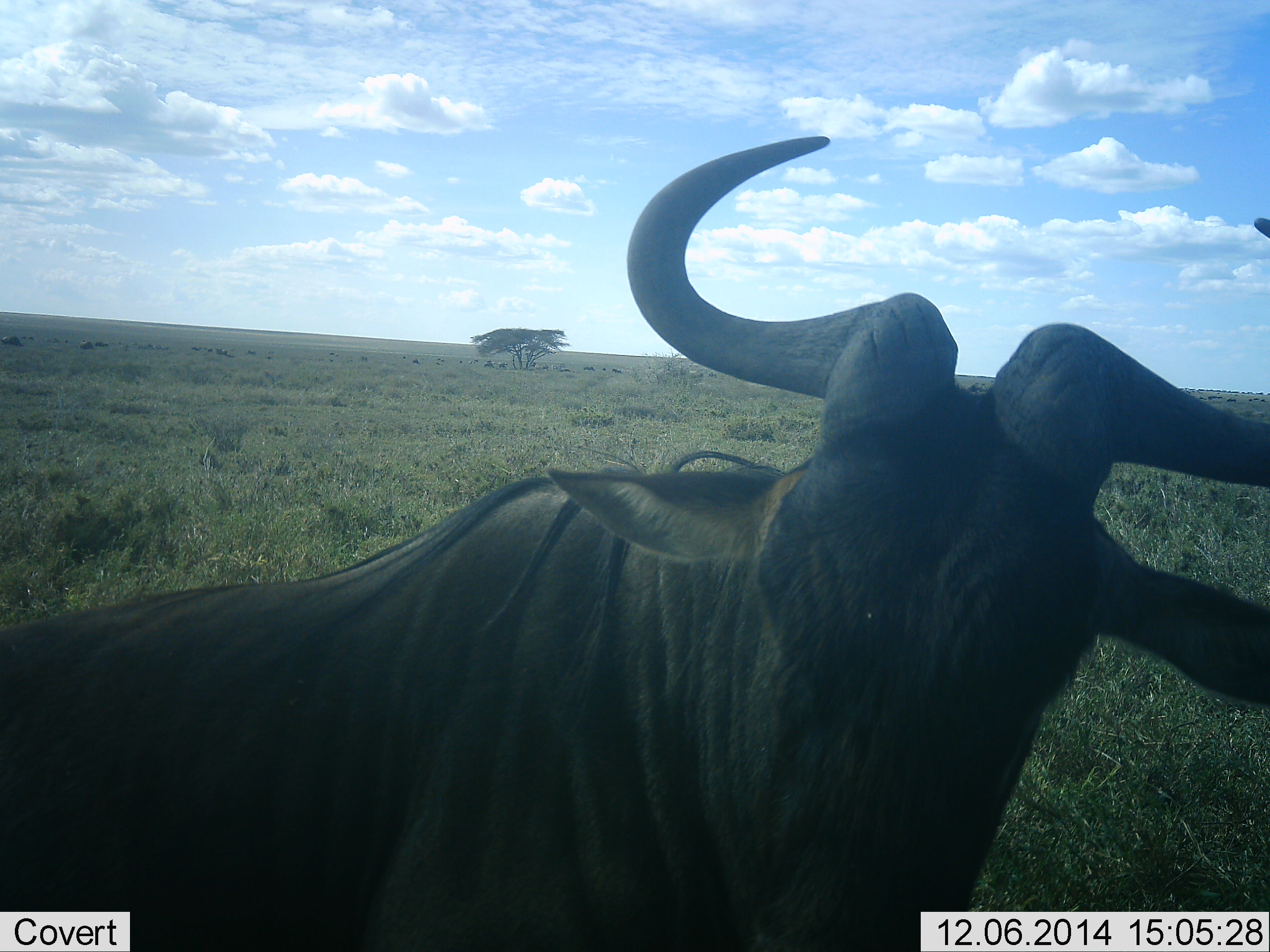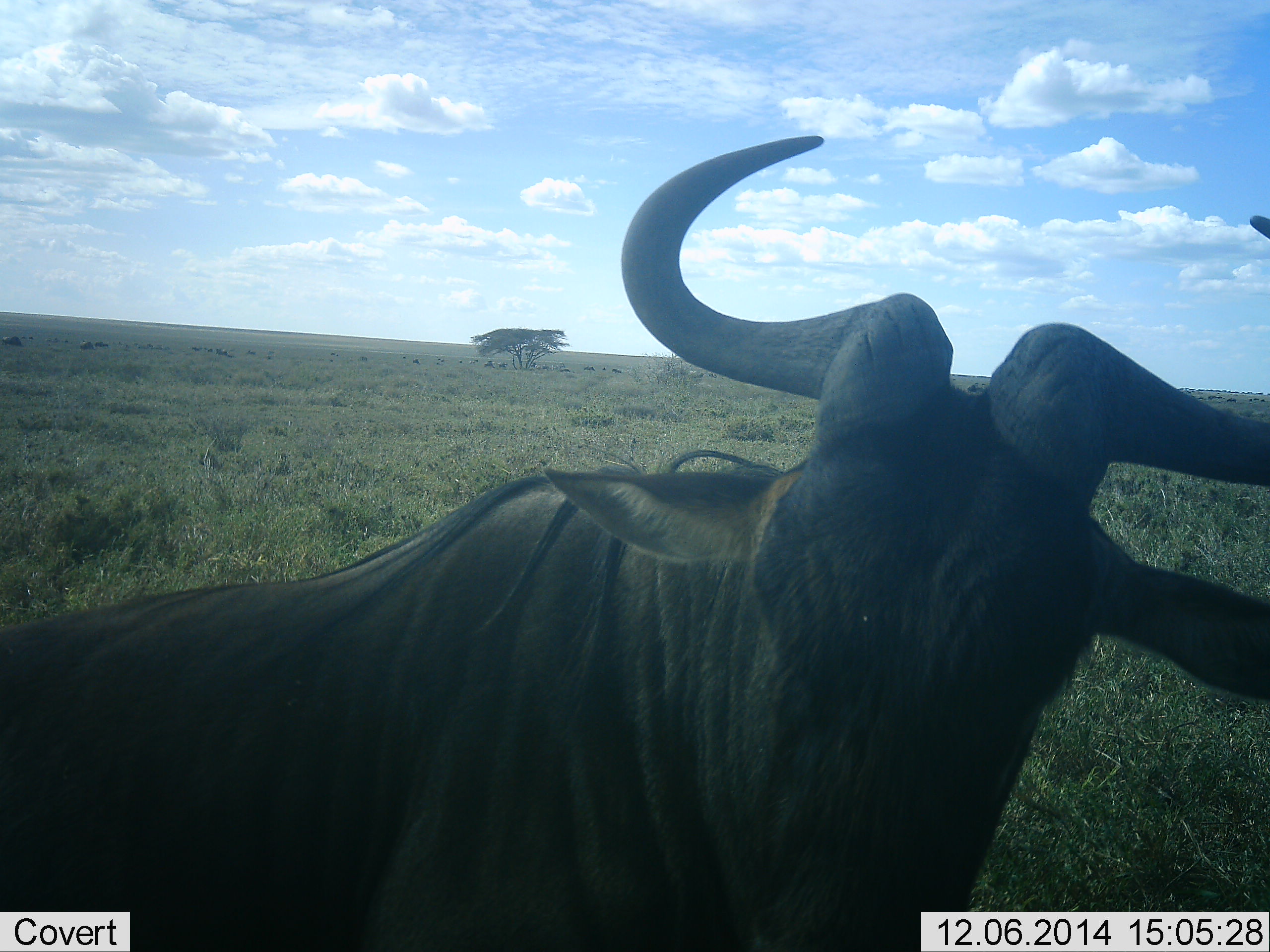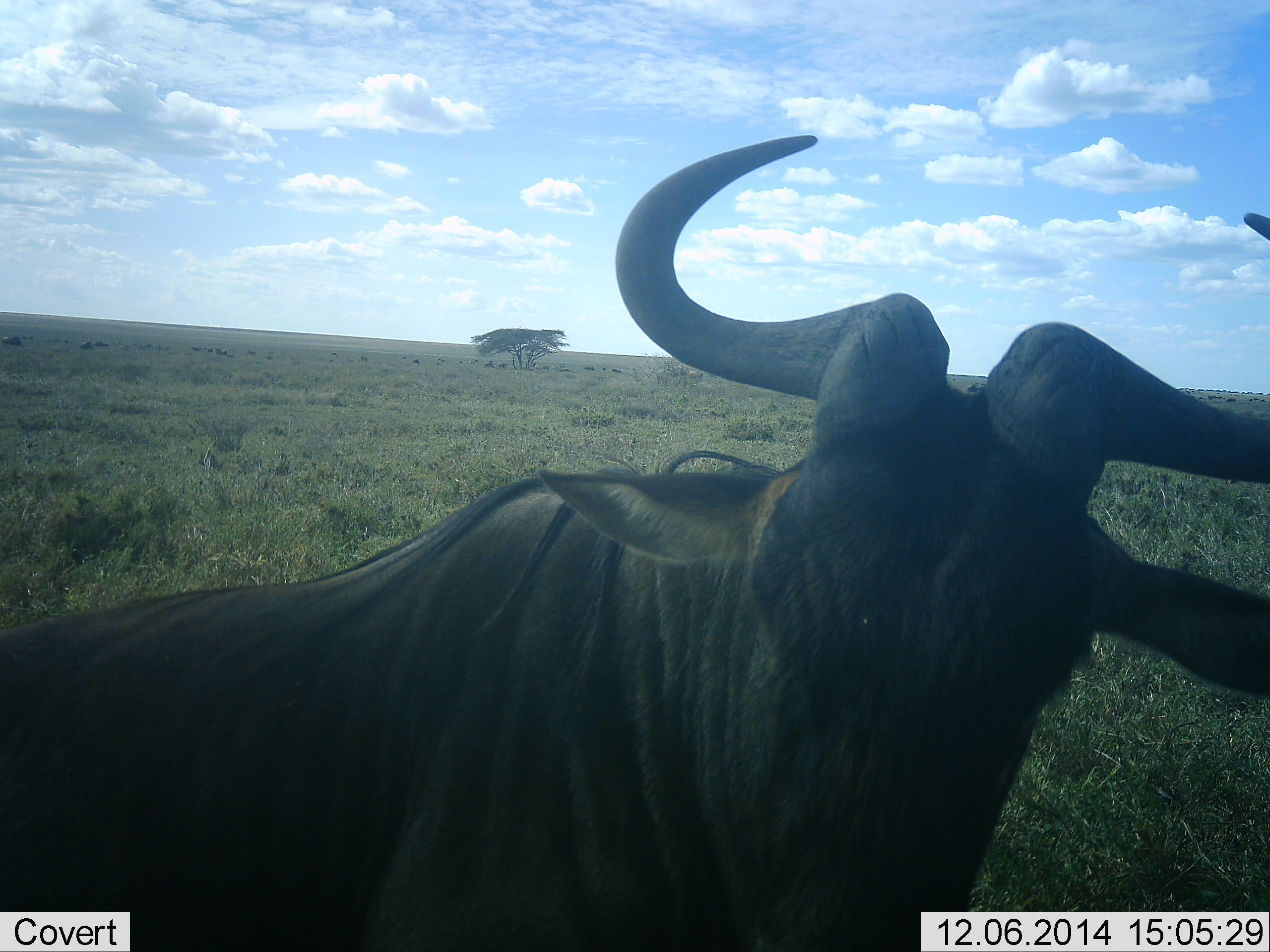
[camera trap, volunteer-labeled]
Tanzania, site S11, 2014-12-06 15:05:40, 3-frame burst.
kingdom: Animalia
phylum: Chordata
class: Mammalia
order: Artiodactyla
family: Bovidae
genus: Connochaetes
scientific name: Connochaetes taurinus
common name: blue wildebeest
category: wildebeest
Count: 1.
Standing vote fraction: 70%.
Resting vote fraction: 20%.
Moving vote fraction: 10%.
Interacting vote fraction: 0%.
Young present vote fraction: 0%.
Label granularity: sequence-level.